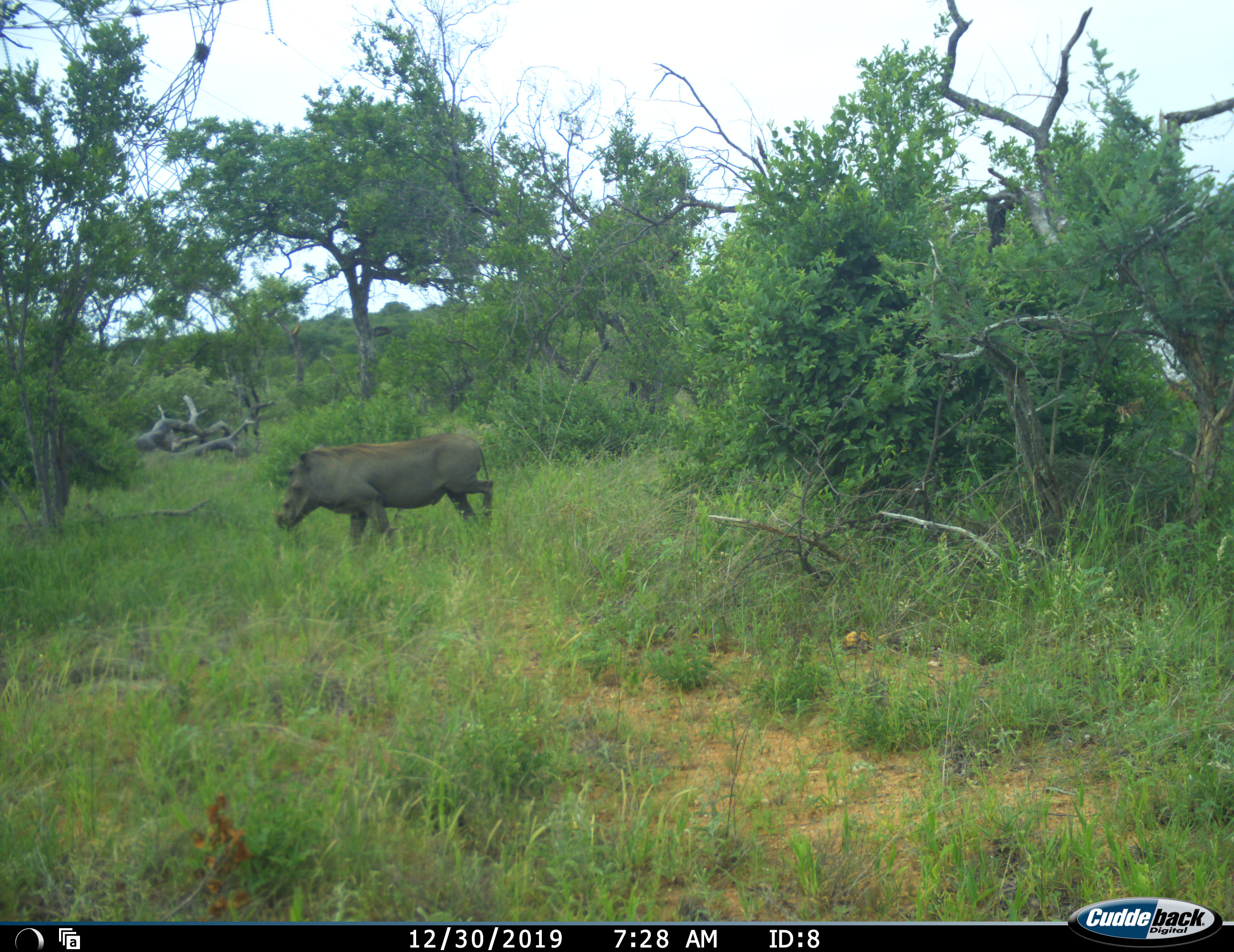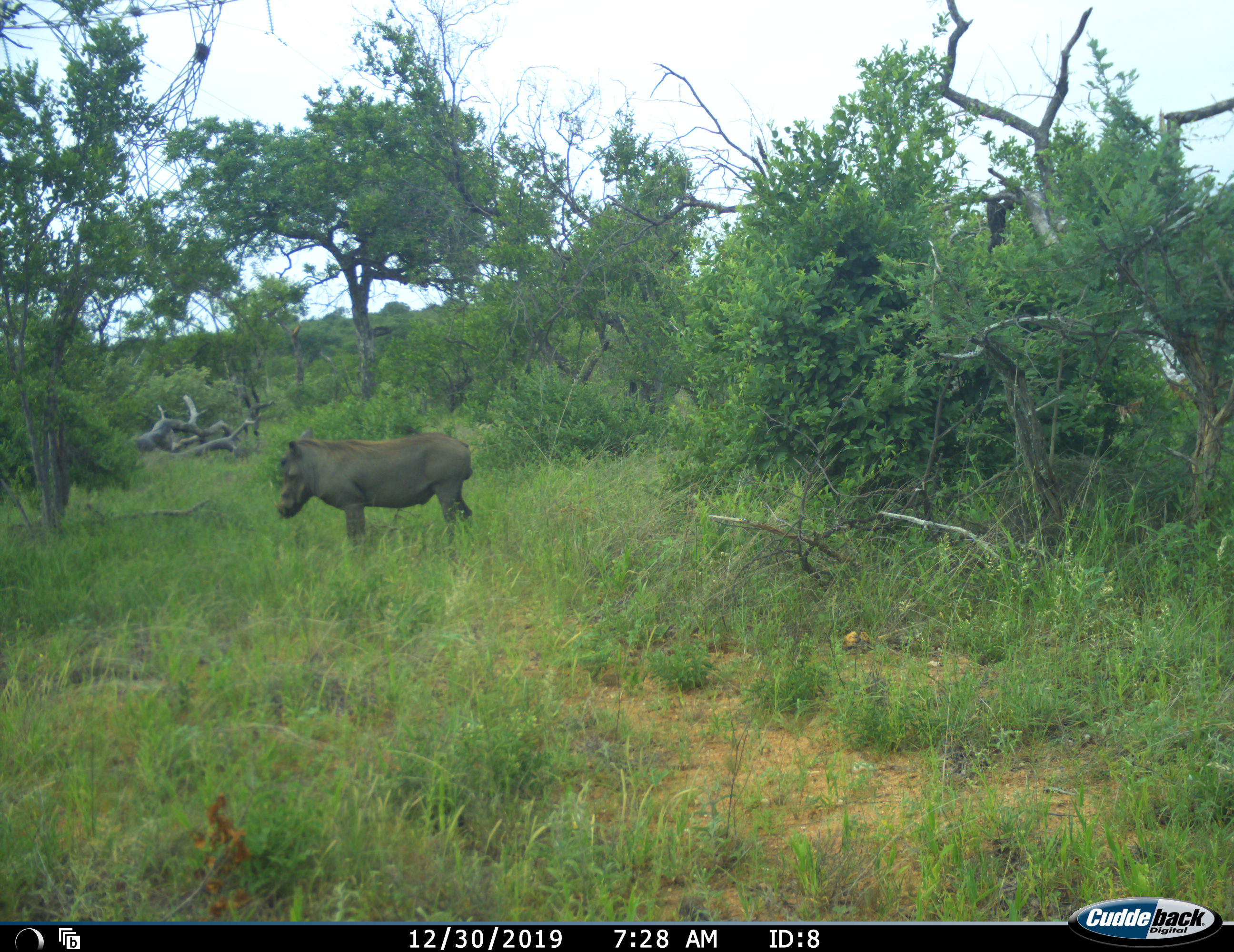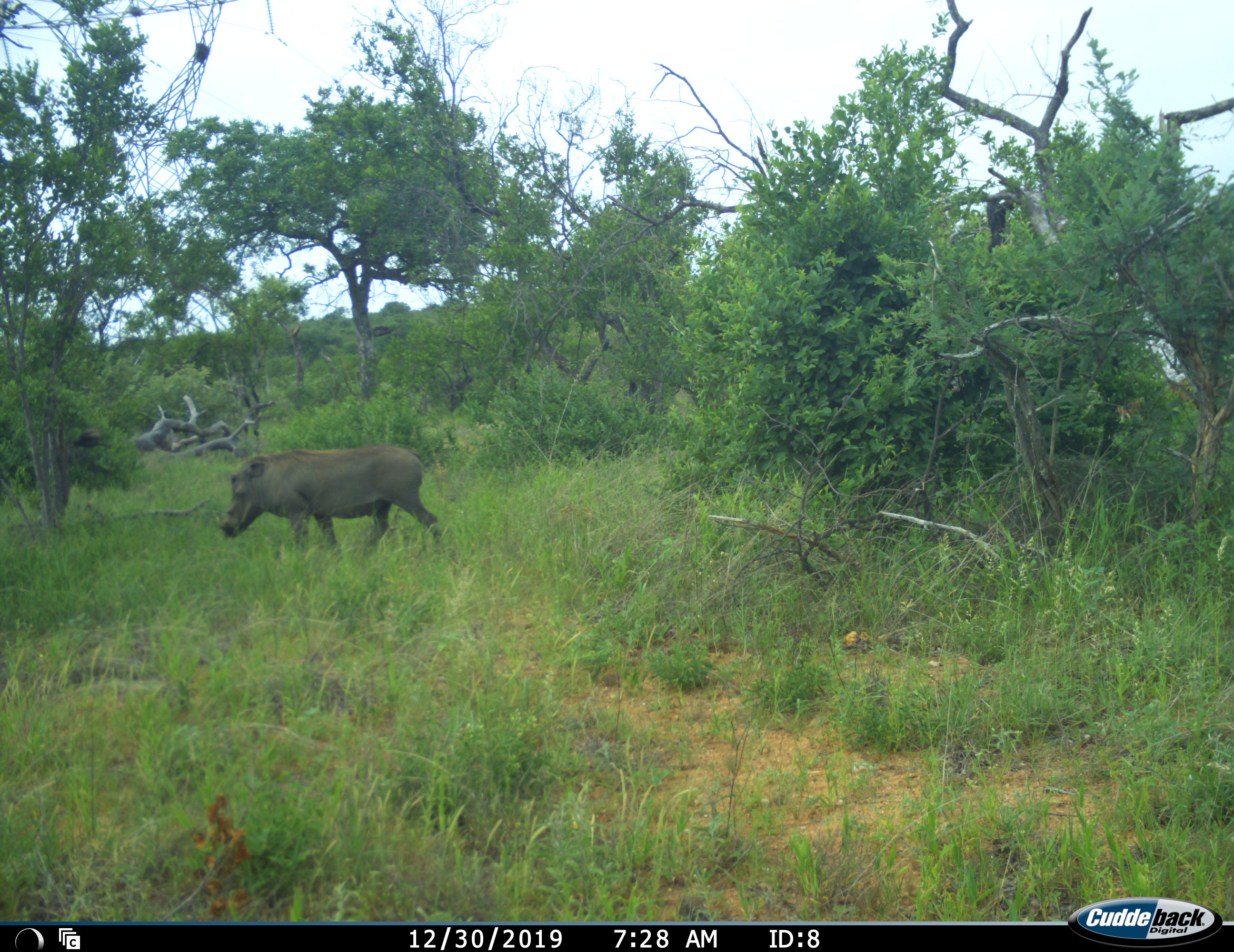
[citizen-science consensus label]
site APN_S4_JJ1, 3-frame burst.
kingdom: Animalia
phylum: Chordata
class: Mammalia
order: Artiodactyla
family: Suidae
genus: Phacochoerus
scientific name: Phacochoerus africanus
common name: warthog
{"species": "warthog (Phacochoerus africanus)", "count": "1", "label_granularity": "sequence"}